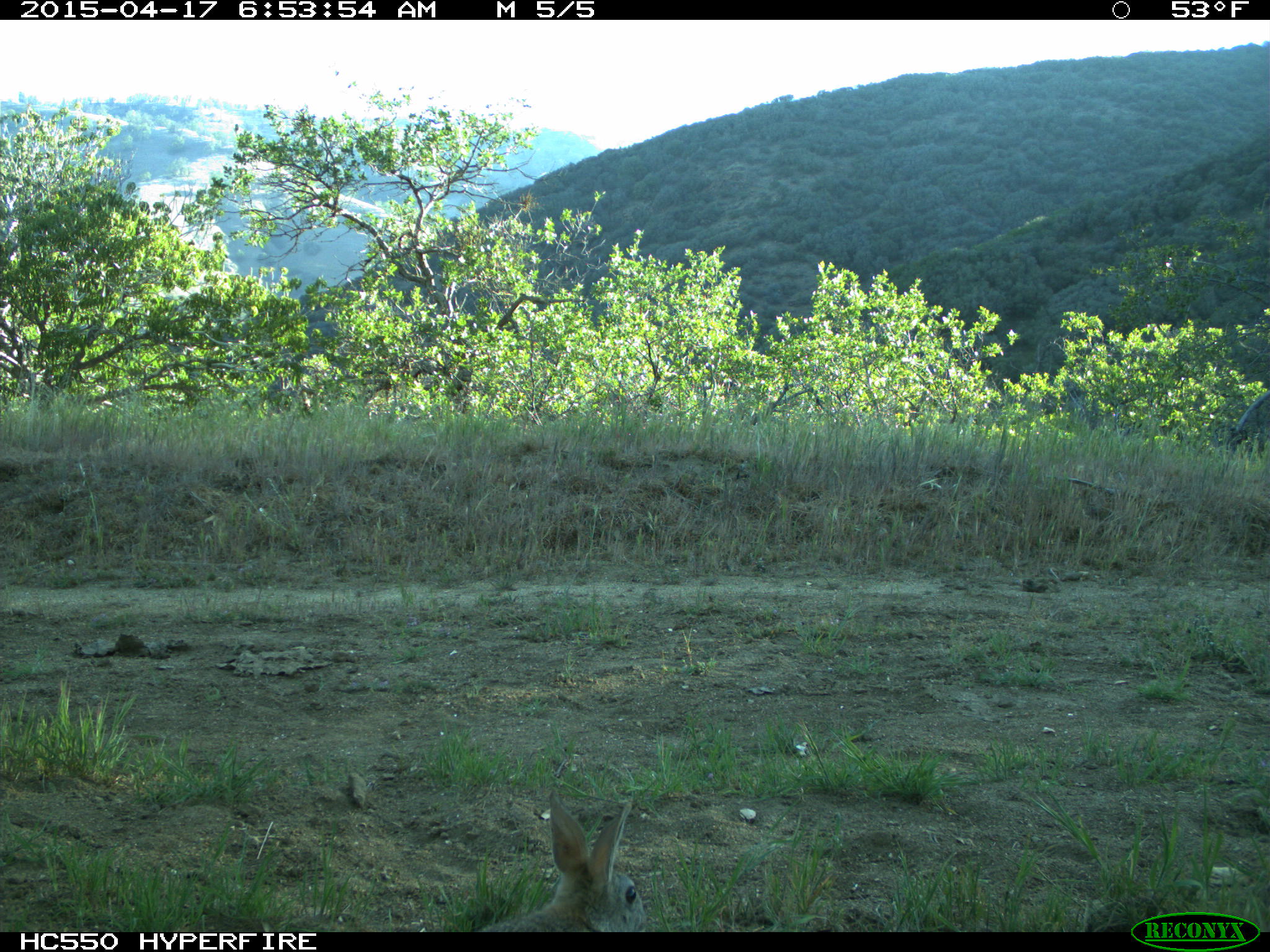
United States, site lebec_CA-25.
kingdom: Animalia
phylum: Chordata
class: Mammalia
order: Lagomorpha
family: Leporidae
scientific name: Leporidae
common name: rabbits and hares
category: unidentified rabbit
Unidentified rabbit (rabbits and hares) (Leporidae).